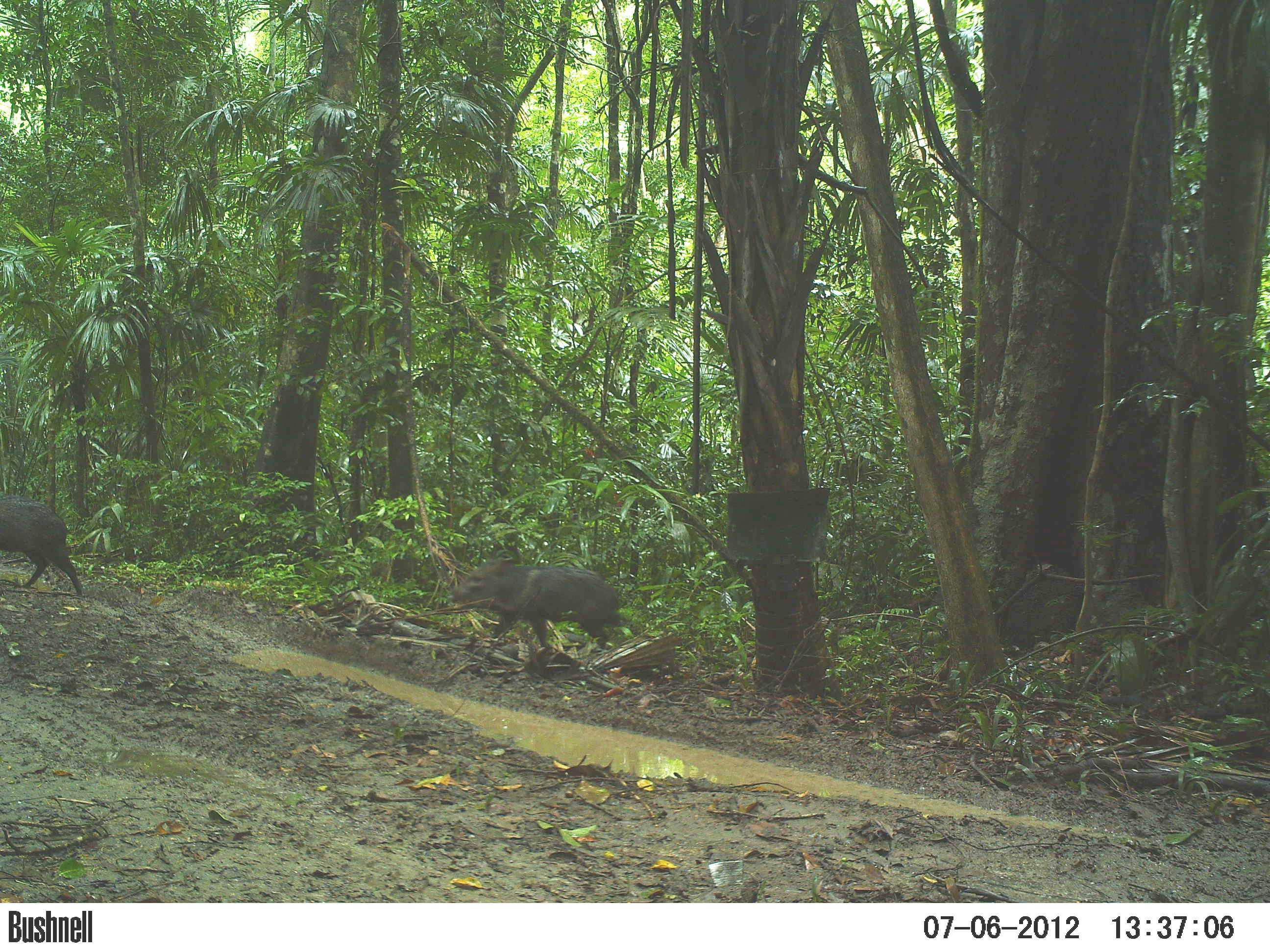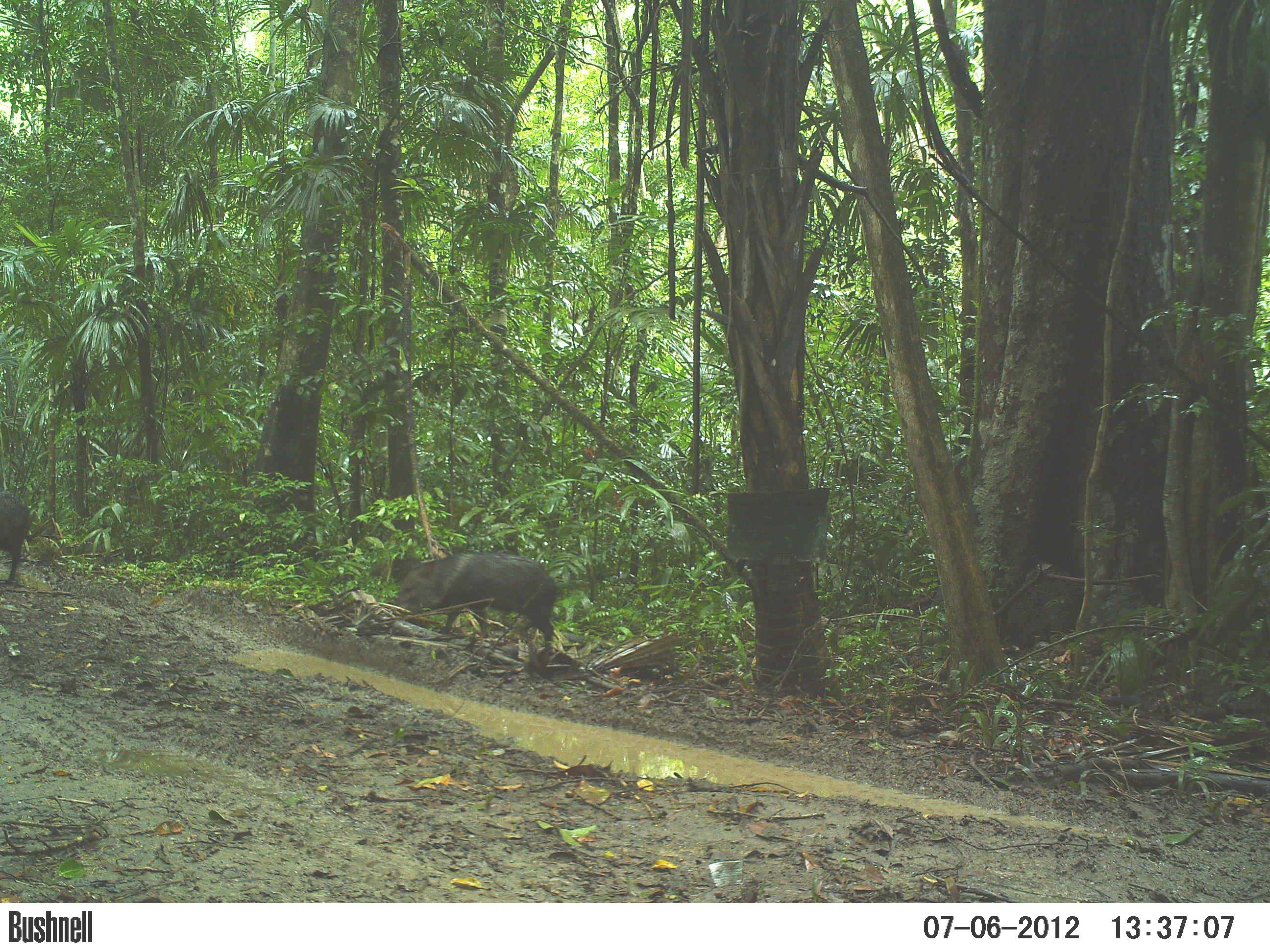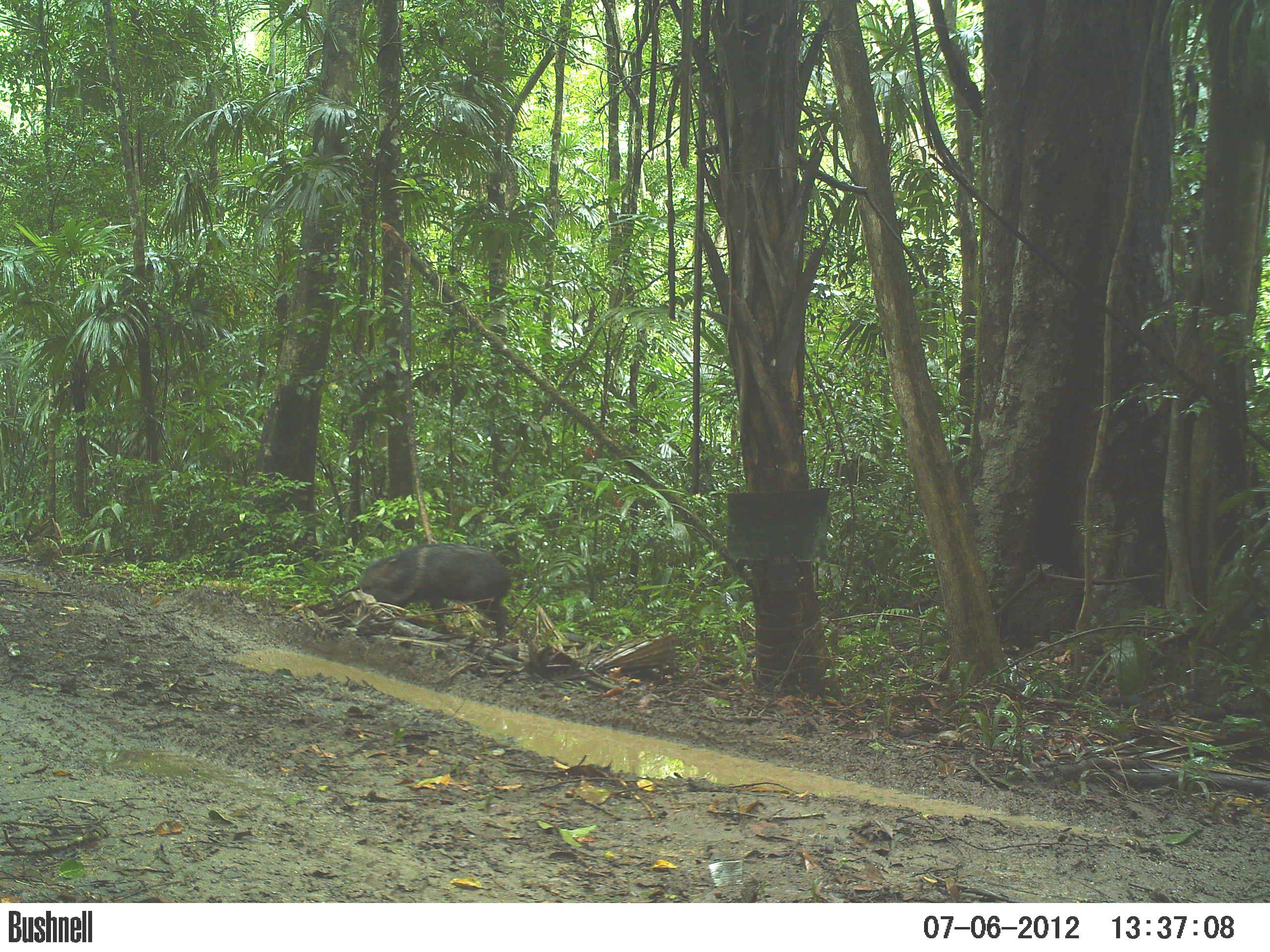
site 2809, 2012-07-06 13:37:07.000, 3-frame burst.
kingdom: Animalia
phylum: Chordata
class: Mammalia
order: Artiodactyla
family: Tayassuidae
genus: Pecari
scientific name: Pecari tajacu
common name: collared peccary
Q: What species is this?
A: Pecari tajacu (collared peccary).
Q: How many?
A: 4.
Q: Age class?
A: Adult.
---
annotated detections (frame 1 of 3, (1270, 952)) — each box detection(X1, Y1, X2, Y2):
pecari tajacu: detection(447, 553, 632, 650); detection(0, 494, 84, 596)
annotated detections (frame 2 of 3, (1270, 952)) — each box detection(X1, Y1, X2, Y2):
pecari tajacu: detection(390, 549, 563, 656); detection(0, 488, 36, 584)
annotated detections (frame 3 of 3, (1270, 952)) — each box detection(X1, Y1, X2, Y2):
pecari tajacu: detection(357, 542, 514, 641)